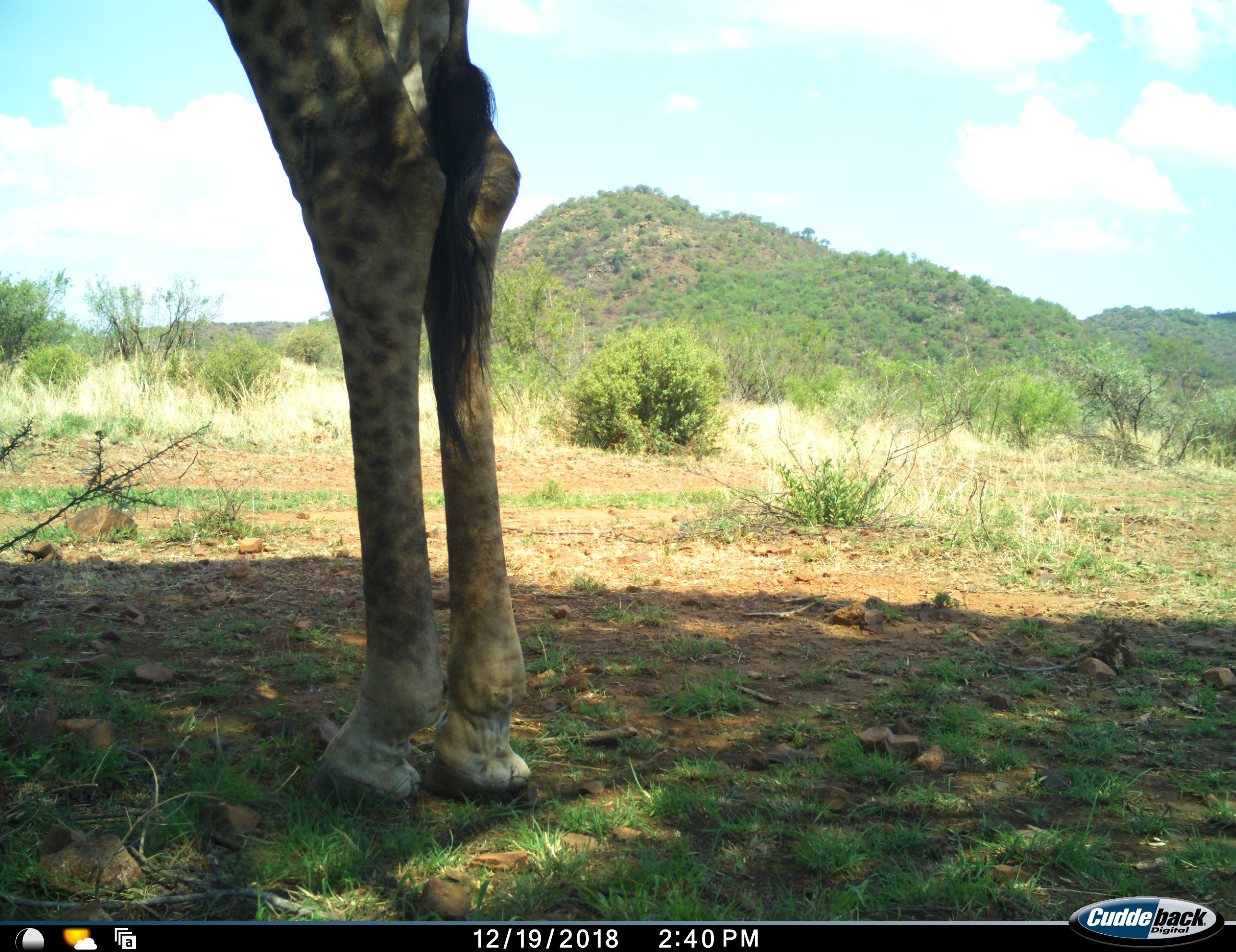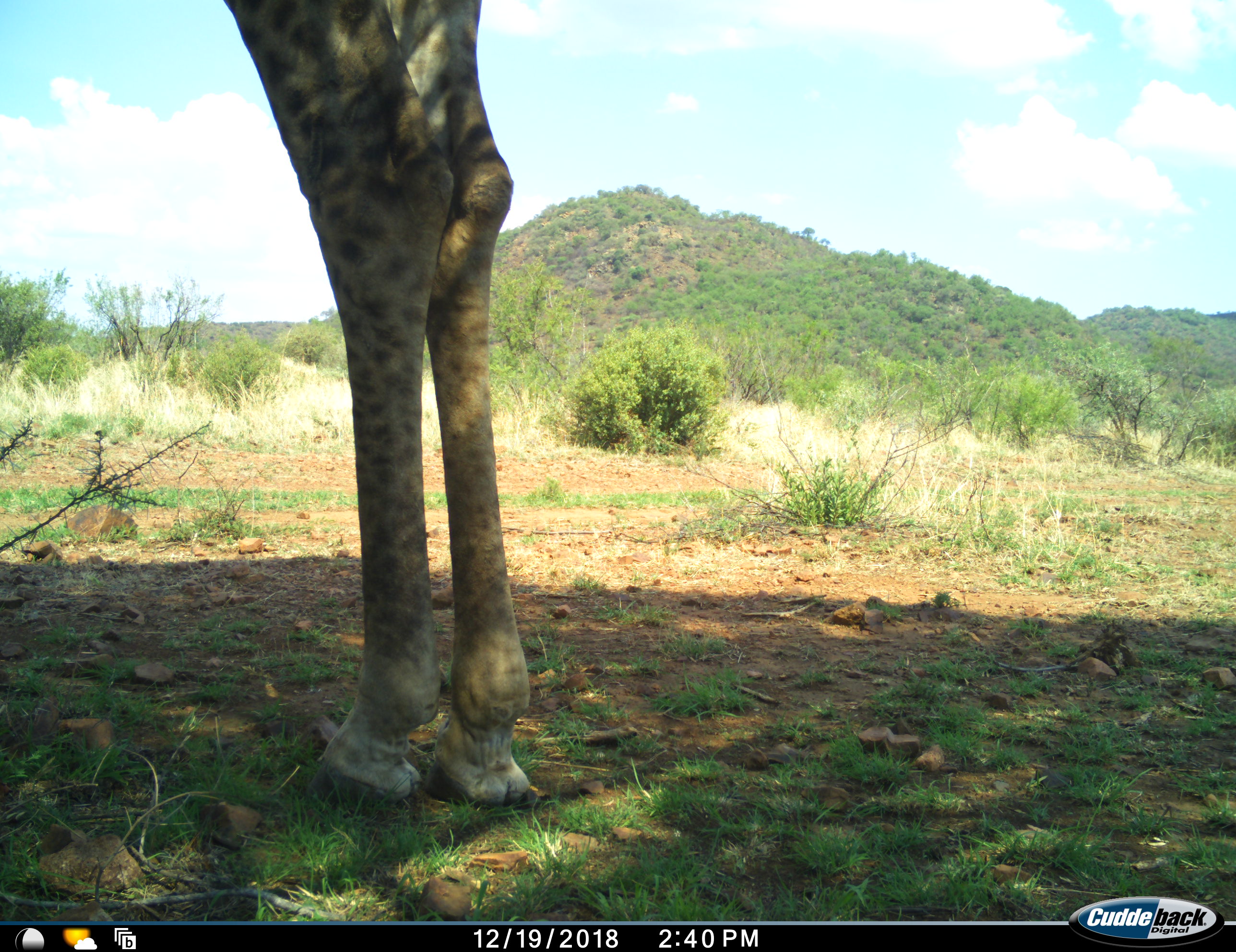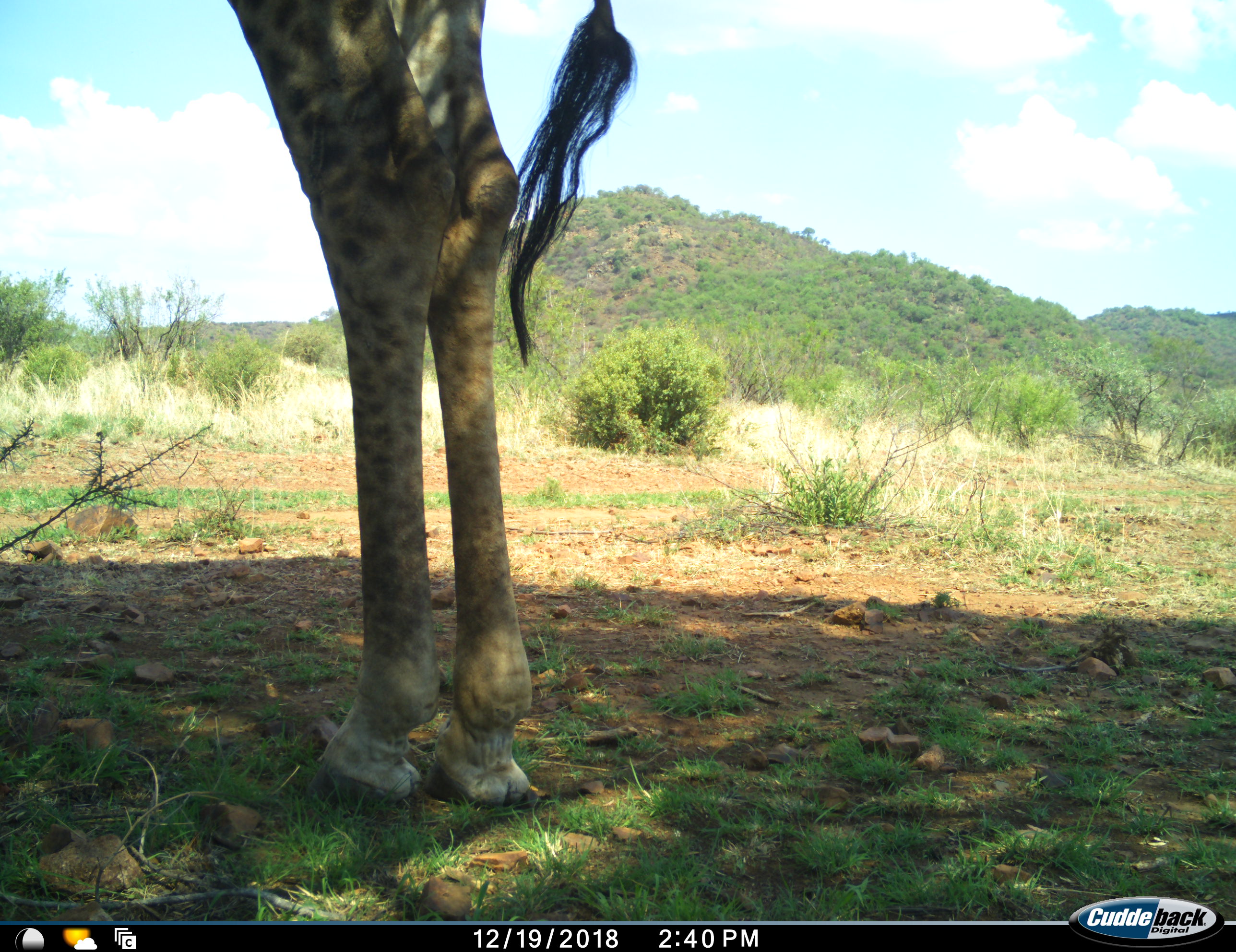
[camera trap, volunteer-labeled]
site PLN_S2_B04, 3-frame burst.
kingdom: Animalia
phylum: Chordata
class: Mammalia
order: Artiodactyla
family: Giraffidae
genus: Giraffa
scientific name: Giraffa camelopardalis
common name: giraffe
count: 1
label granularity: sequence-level